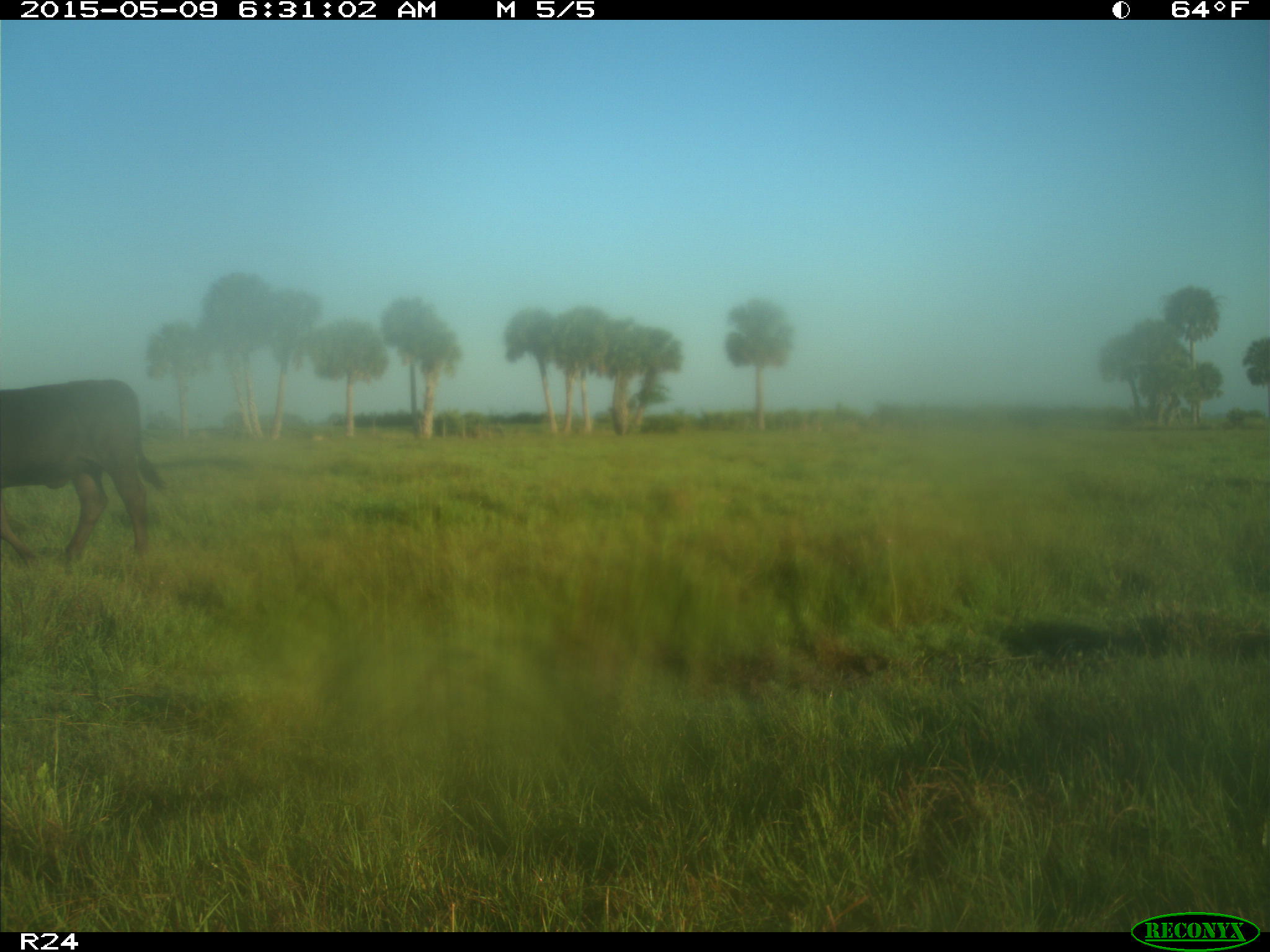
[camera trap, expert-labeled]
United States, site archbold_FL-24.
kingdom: Animalia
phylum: Chordata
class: Mammalia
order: Artiodactyla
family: Bovidae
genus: Bos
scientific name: Bos taurus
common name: domestic cow